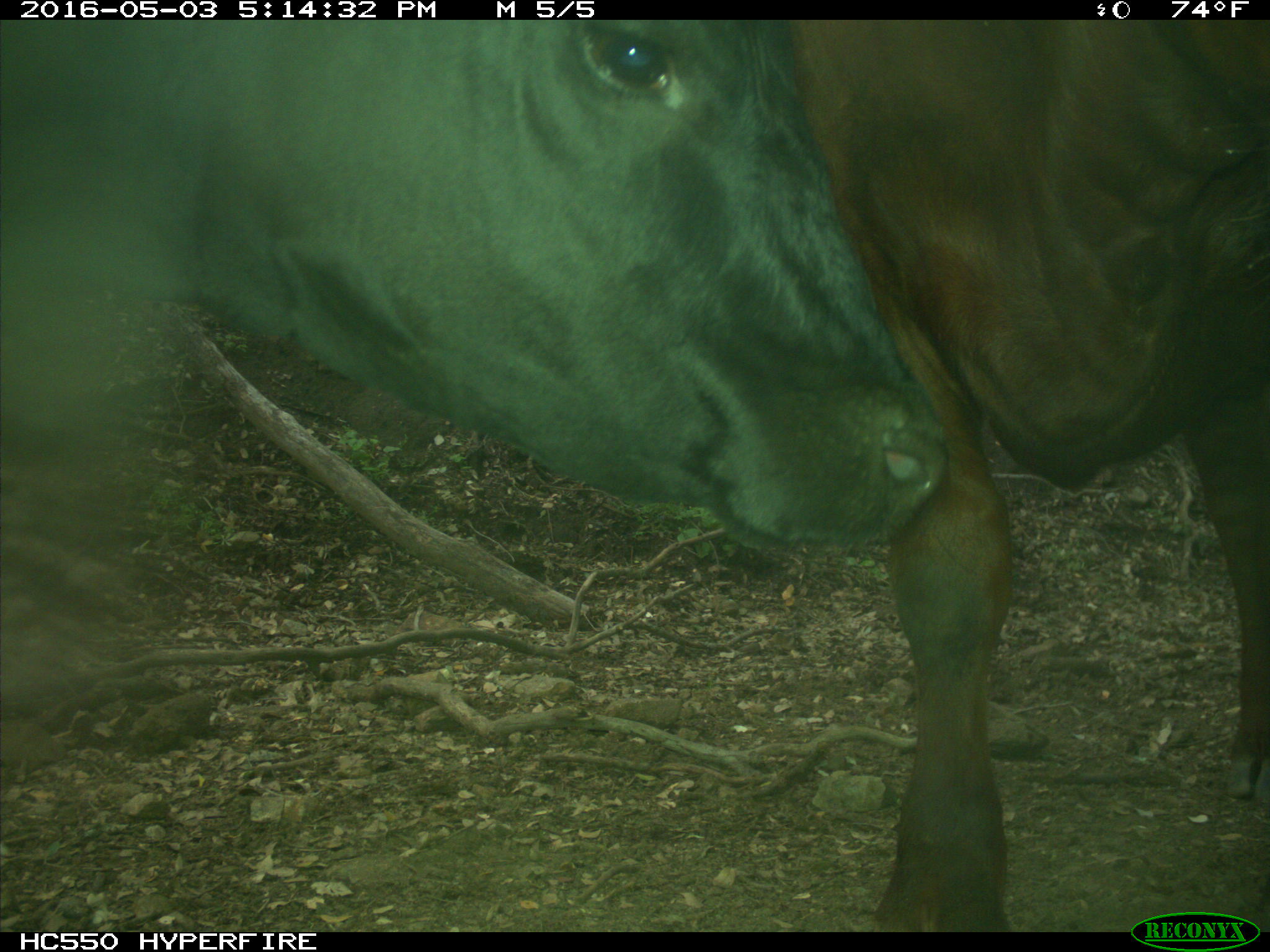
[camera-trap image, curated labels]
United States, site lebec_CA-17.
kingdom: Animalia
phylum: Chordata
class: Mammalia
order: Artiodactyla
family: Bovidae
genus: Bos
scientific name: Bos taurus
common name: domestic cow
Bos taurus (domestic cow).